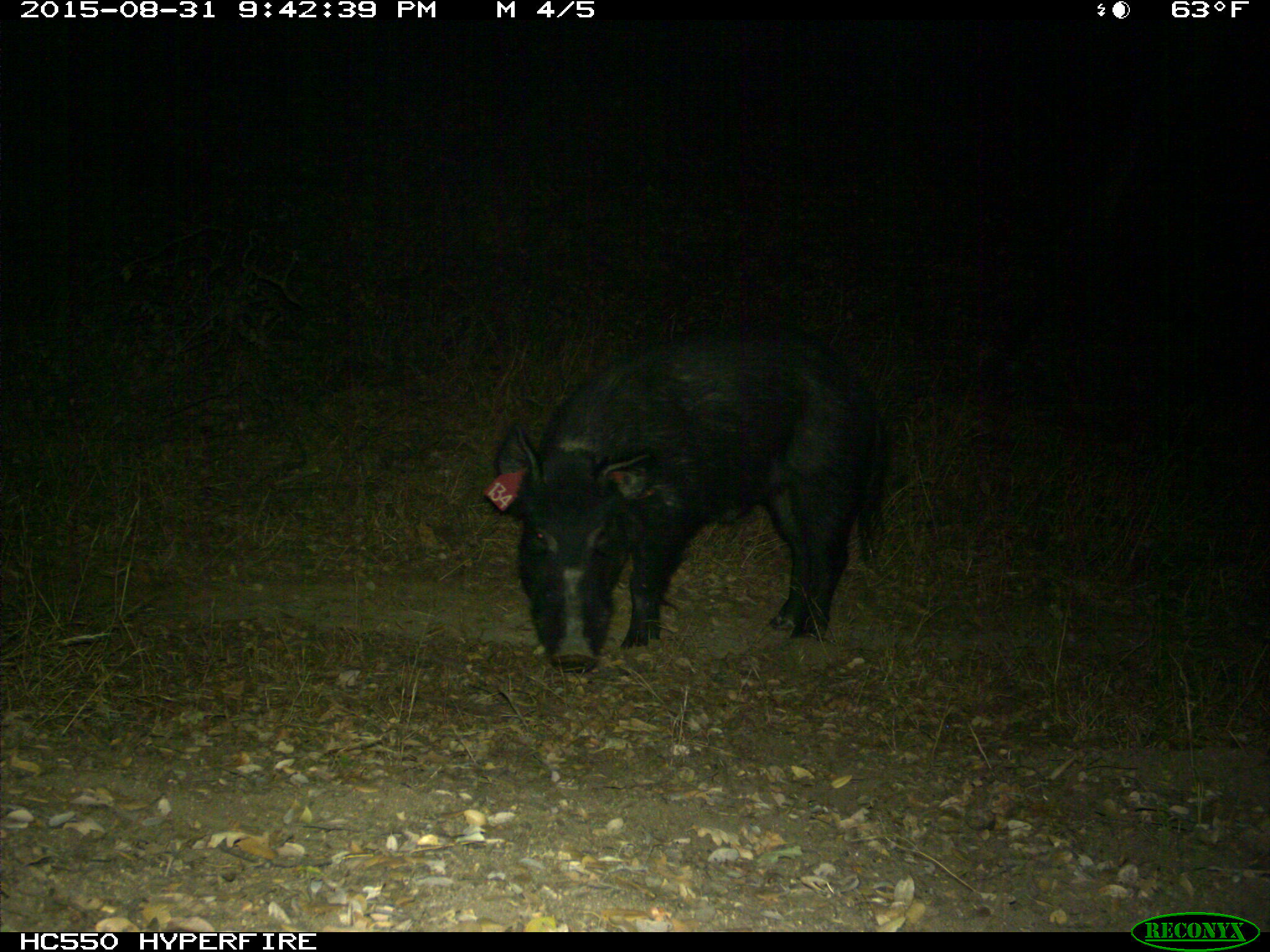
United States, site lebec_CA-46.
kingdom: Animalia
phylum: Chordata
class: Mammalia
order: Artiodactyla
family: Suidae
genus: Sus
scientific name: Sus scrofa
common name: wild boar